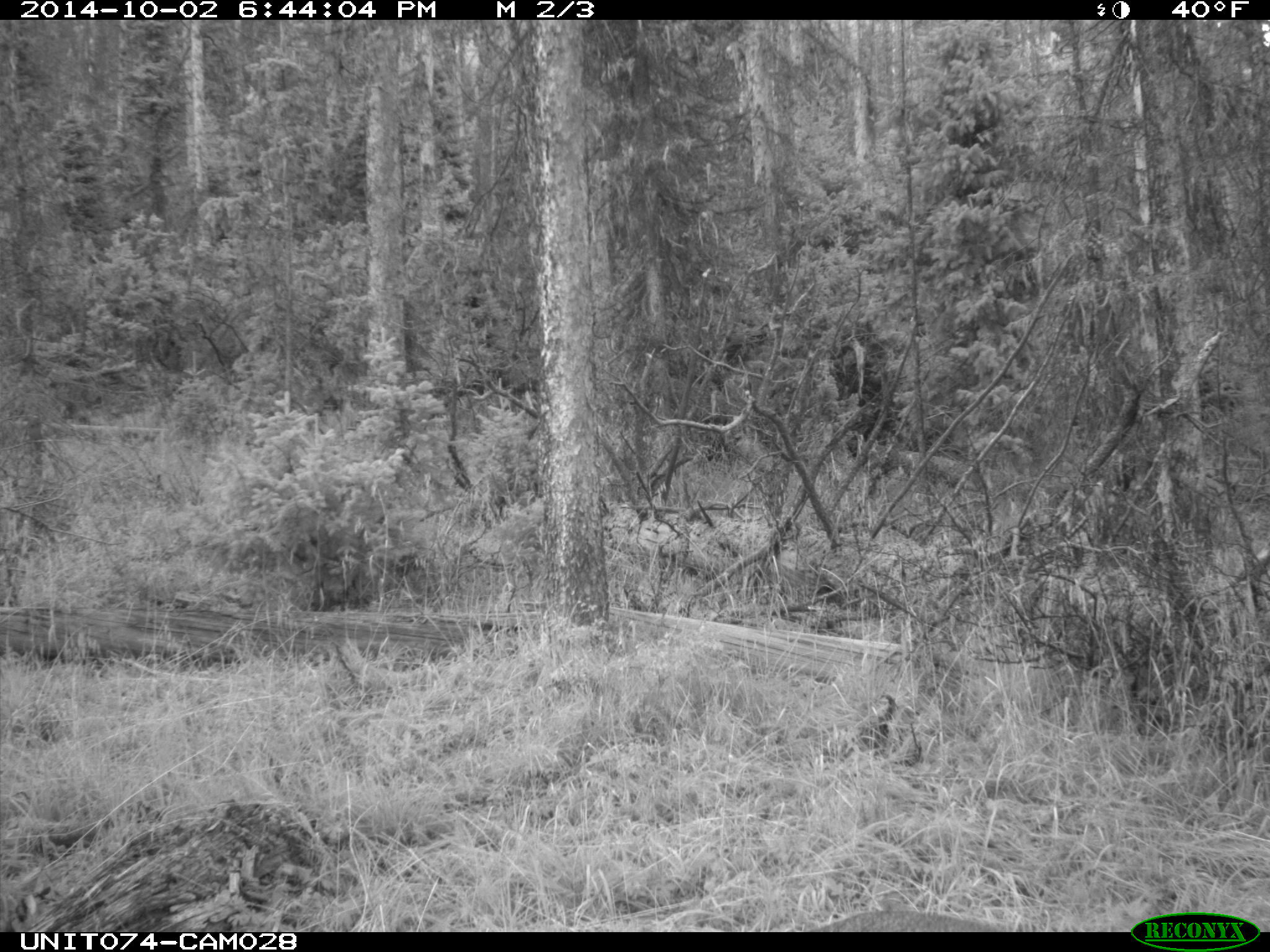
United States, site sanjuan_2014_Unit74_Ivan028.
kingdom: Animalia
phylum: Chordata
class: Mammalia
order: Artiodactyla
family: Cervidae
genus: Odocoileus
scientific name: Odocoileus hemionus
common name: mule deer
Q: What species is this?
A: Odocoileus hemionus (mule deer).